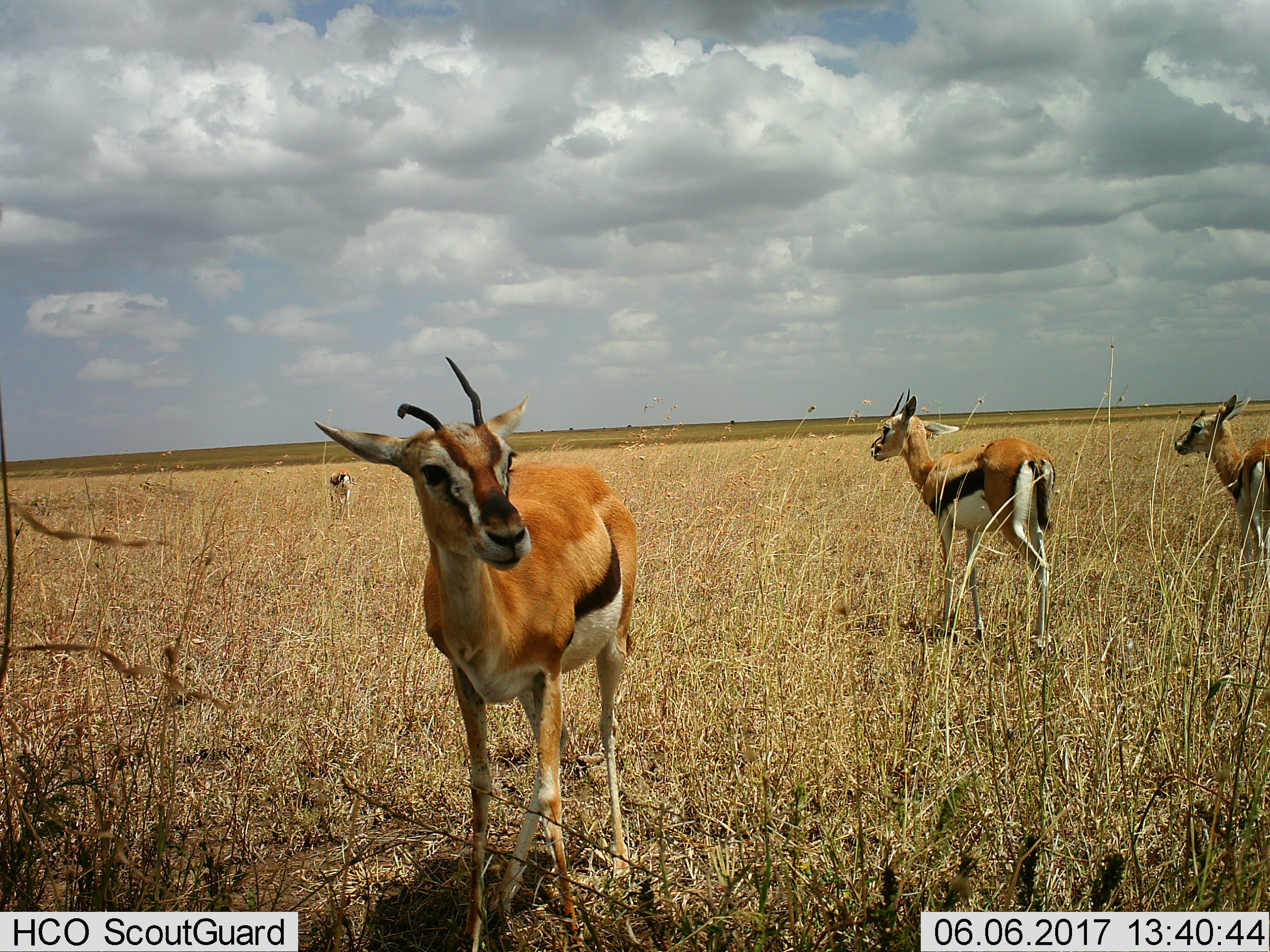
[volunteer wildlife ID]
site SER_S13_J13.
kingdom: Animalia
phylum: Chordata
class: Mammalia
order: Artiodactyla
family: Bovidae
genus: Eudorcas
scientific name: Eudorcas thomsonii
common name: thomson's gazelle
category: gazellethomsons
Gazellethomsons (thomson's gazelle) (Eudorcas thomsonii), count 4. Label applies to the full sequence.